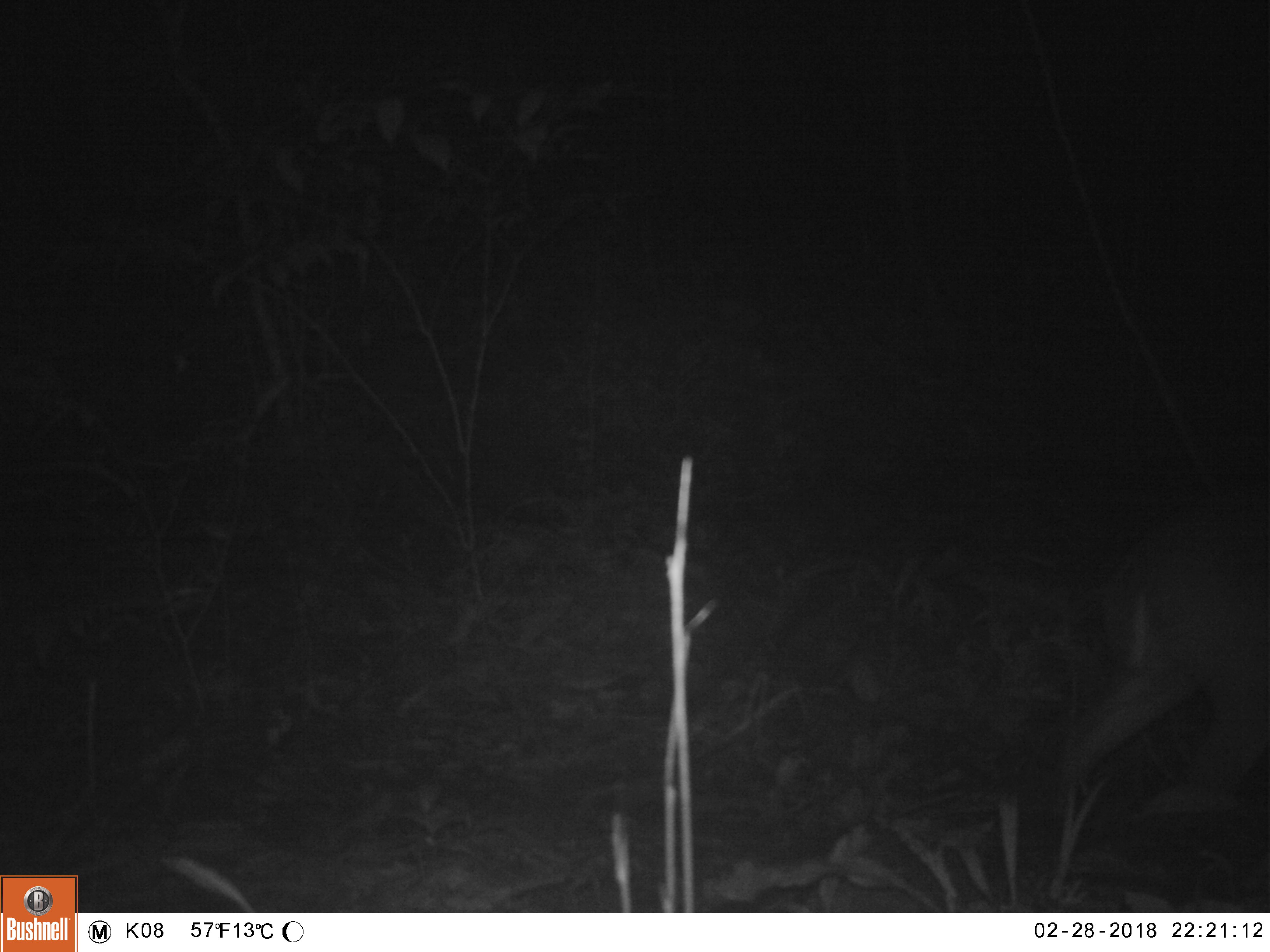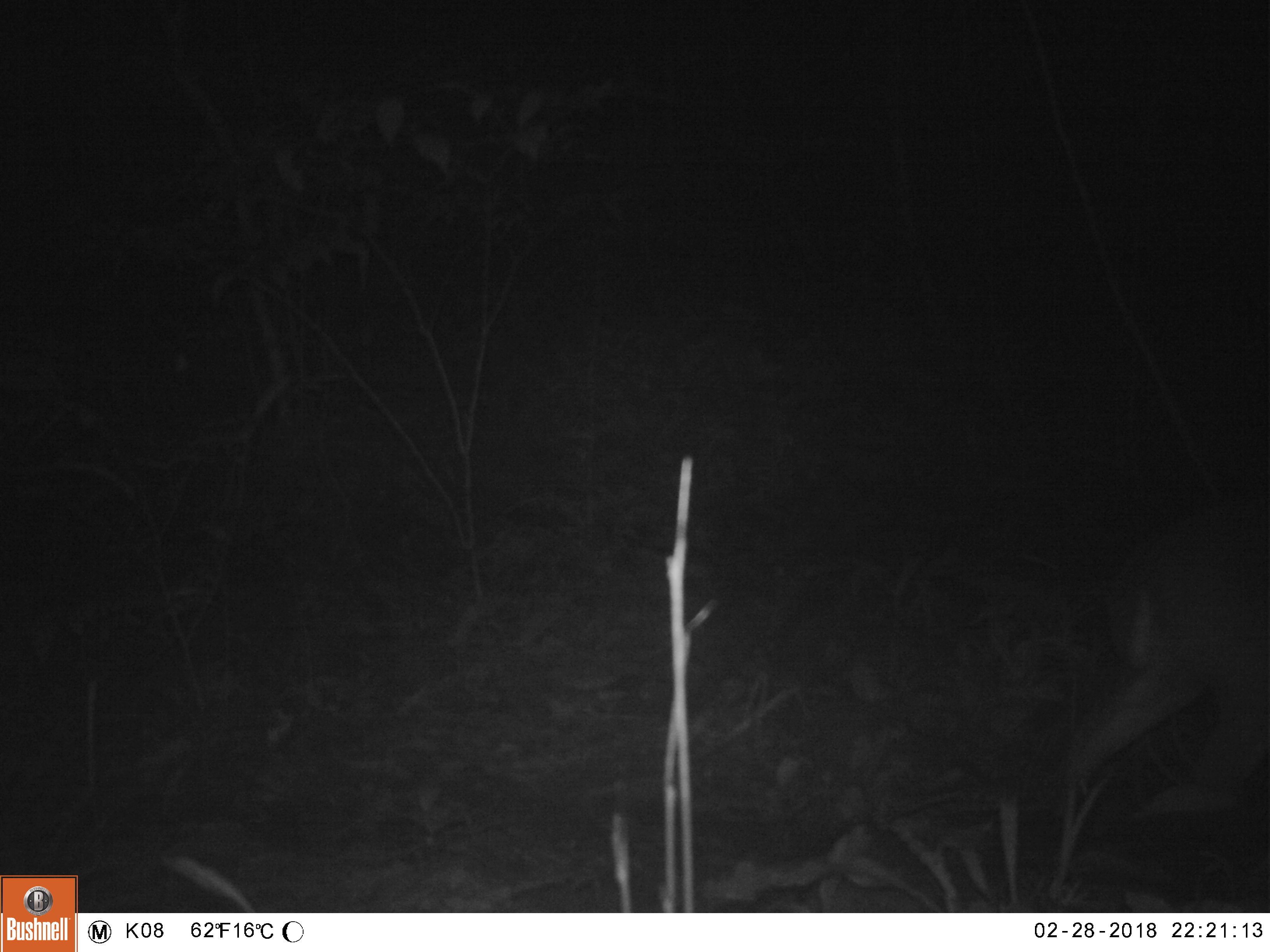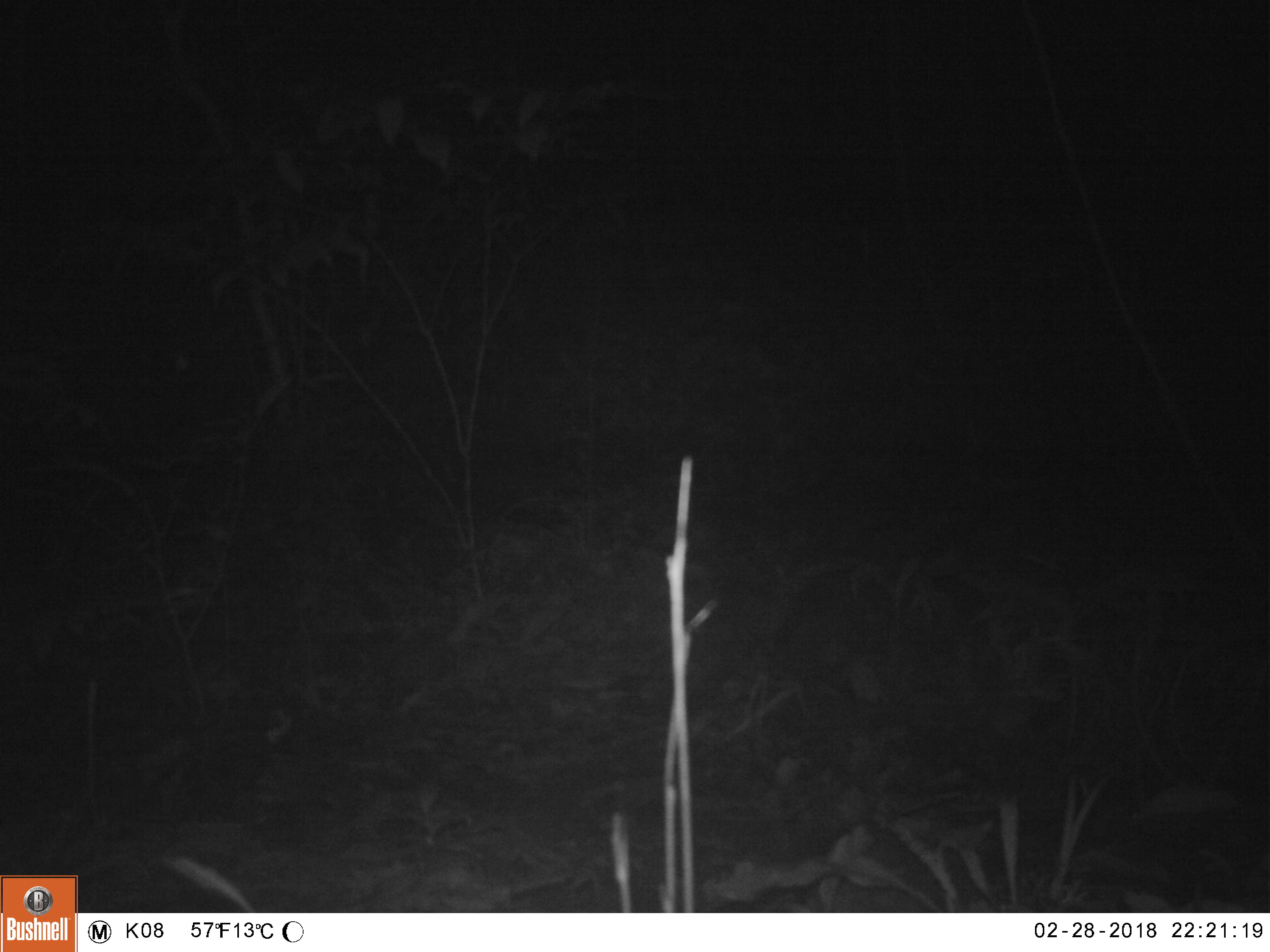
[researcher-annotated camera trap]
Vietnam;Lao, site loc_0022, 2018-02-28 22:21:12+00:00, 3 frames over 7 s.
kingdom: Animalia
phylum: Chordata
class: Mammalia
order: Artiodactyla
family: Cervidae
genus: Muntiacus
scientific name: Muntiacus vuquangensis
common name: large-antlered muntjac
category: large antlered muntjac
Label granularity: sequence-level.